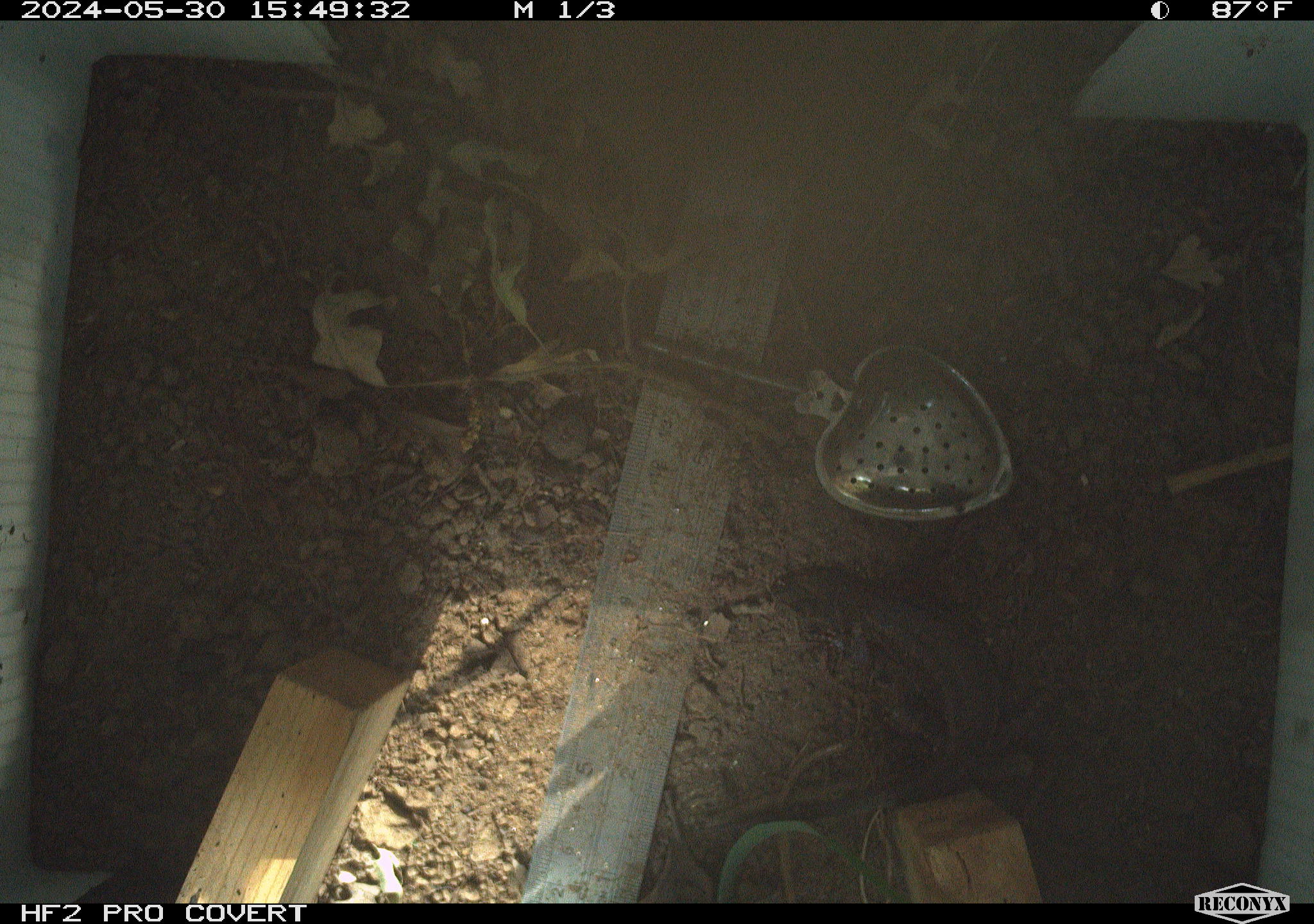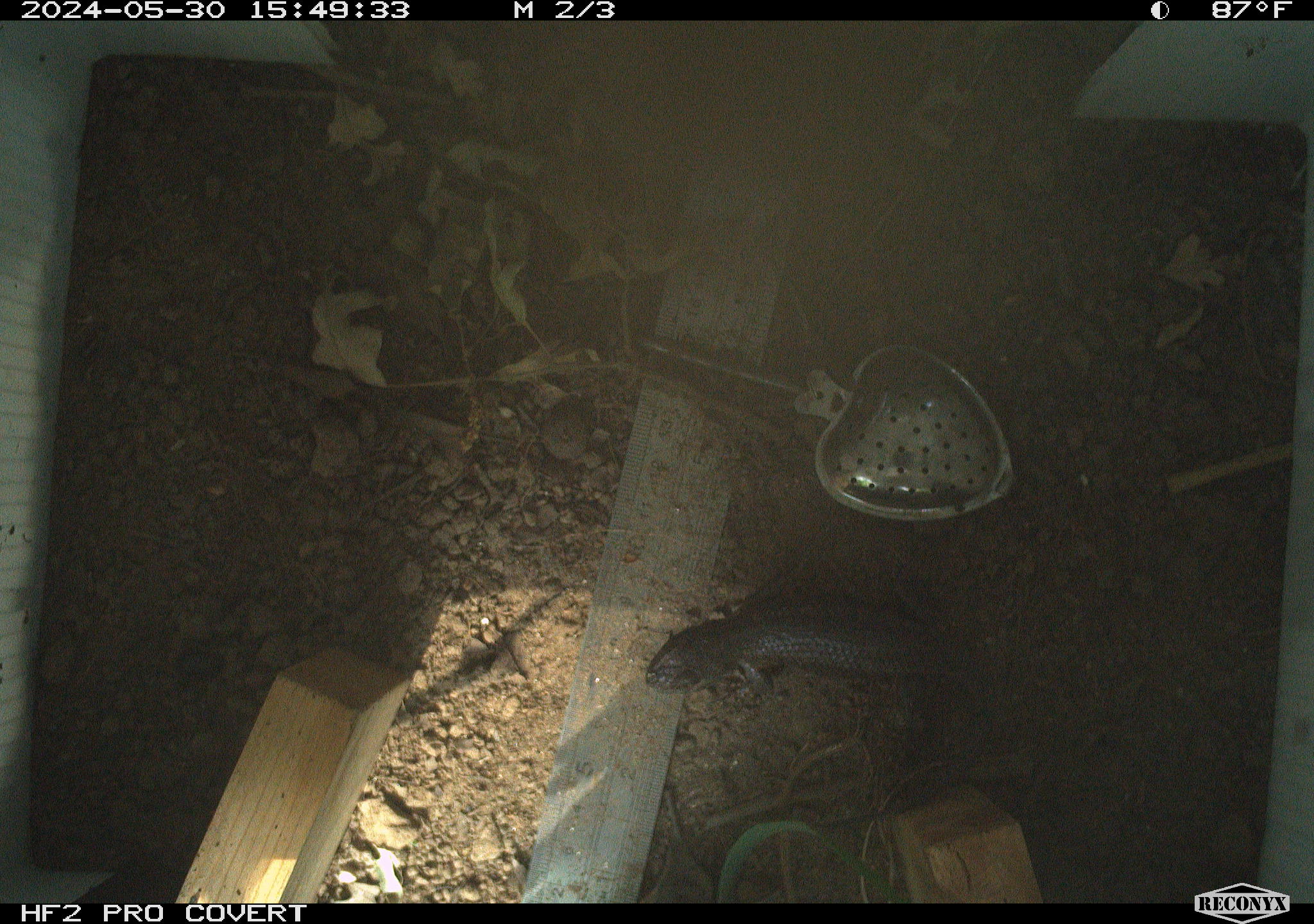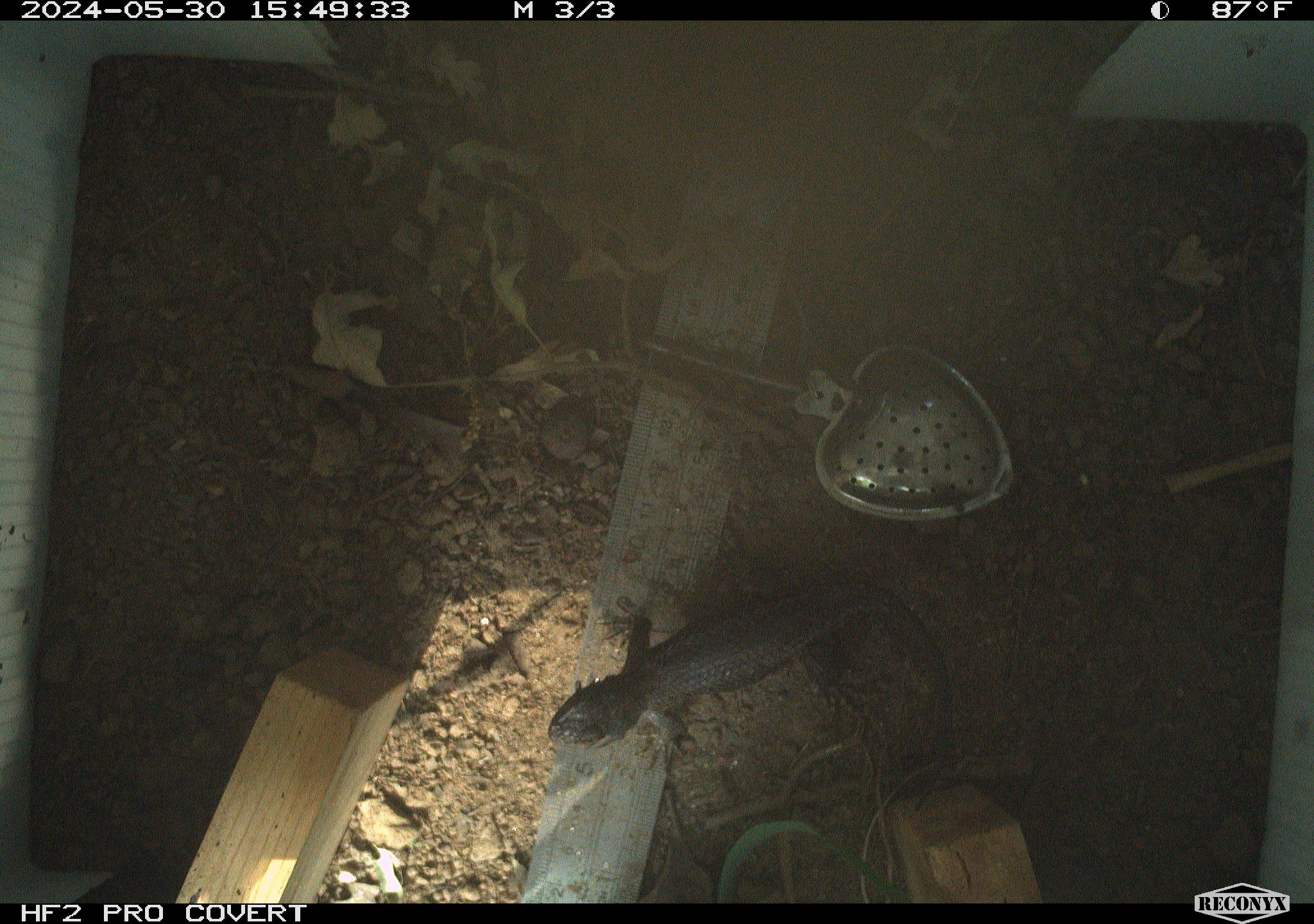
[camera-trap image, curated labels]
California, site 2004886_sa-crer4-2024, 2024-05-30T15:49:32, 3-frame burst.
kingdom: Animalia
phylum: Chordata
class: Reptilia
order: Squamata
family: Phrynosomatidae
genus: Sceloporus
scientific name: Sceloporus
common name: spiny lizards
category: sceloporus species